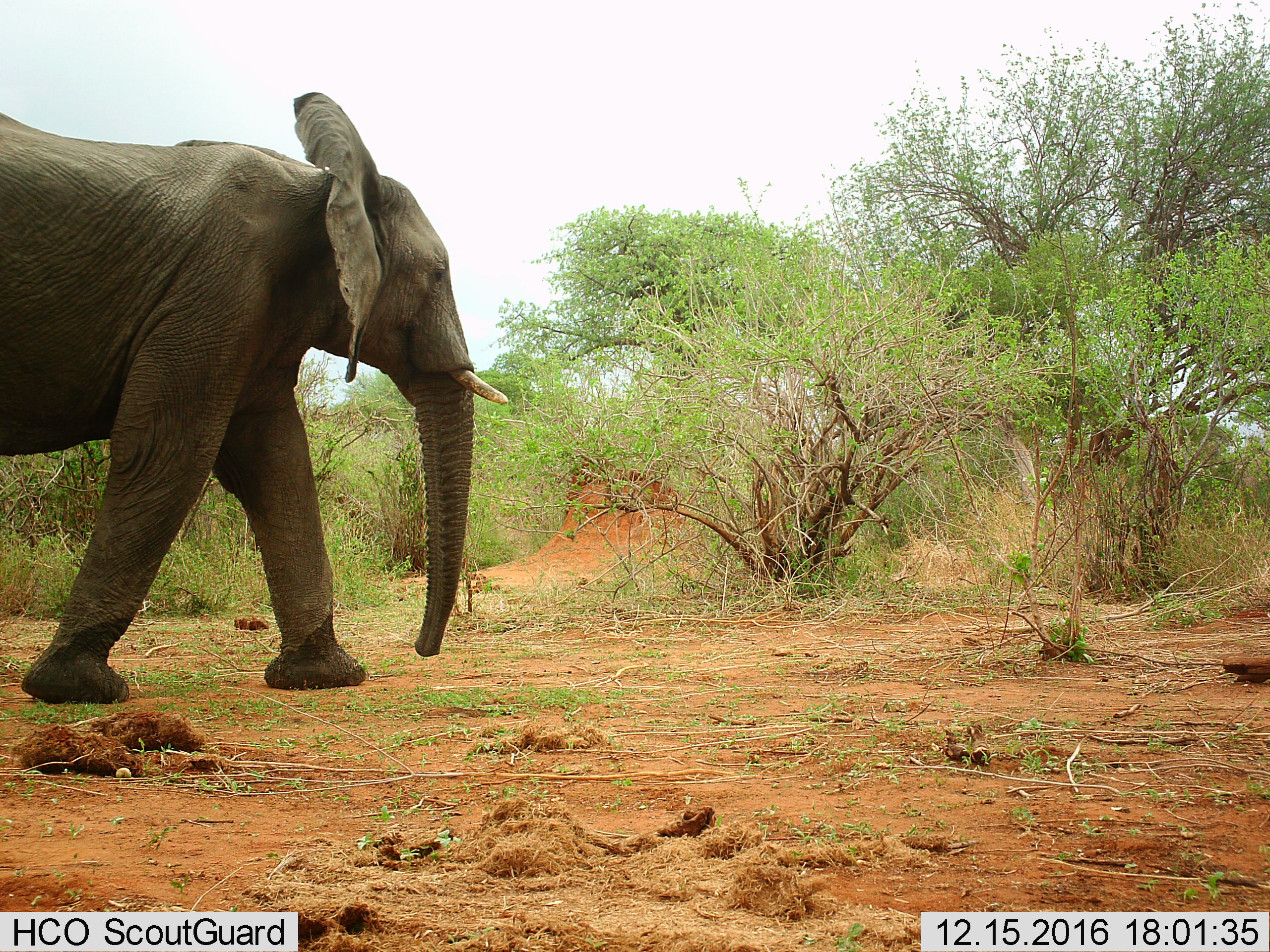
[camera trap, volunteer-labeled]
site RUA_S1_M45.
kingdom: Animalia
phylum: Chordata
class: Mammalia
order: Proboscidea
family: Elephantidae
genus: Loxodonta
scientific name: Loxodonta africana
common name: african bush elephant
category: elephant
Elephant (african bush elephant) (Loxodonta africana), count 1. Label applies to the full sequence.